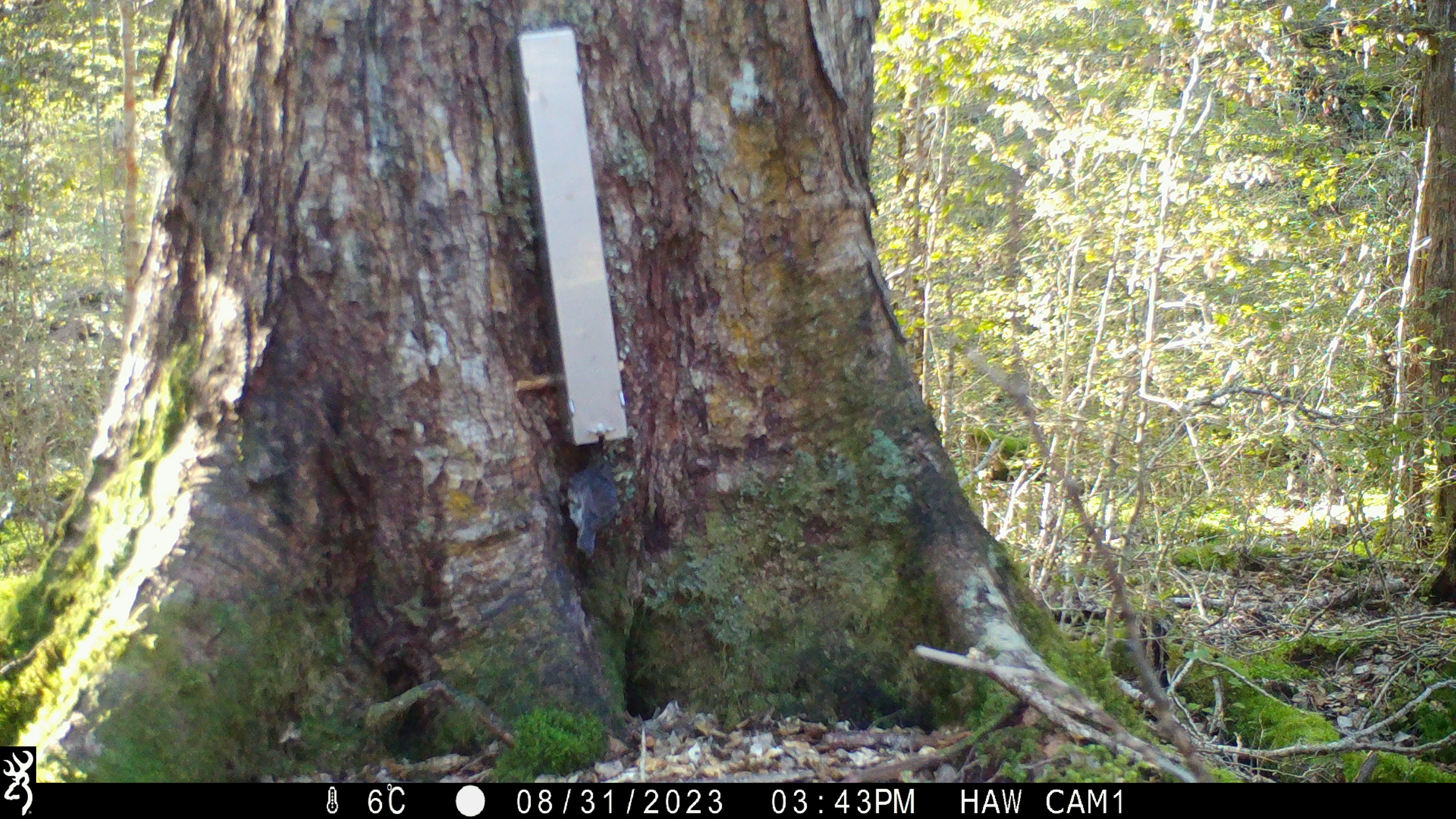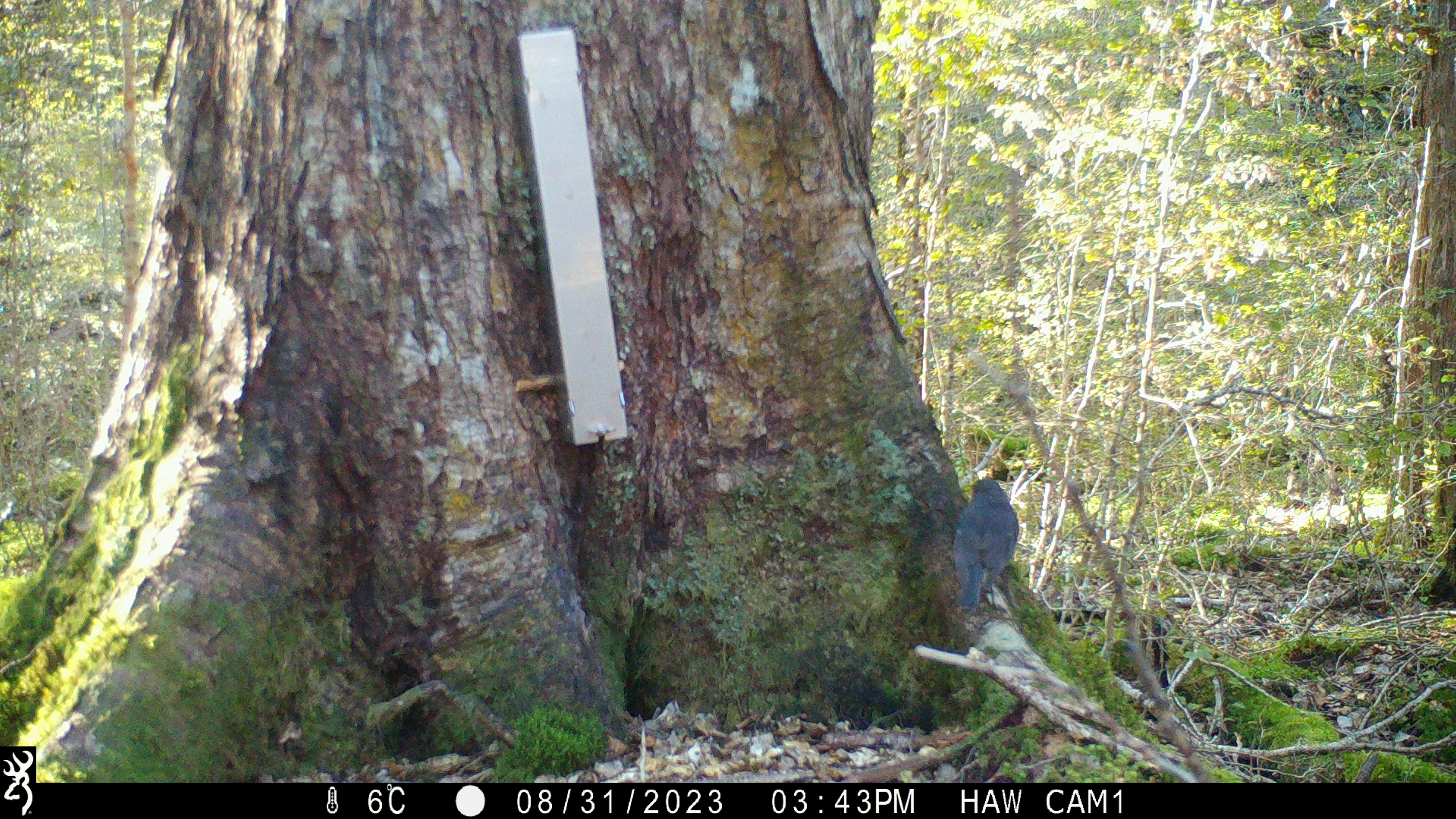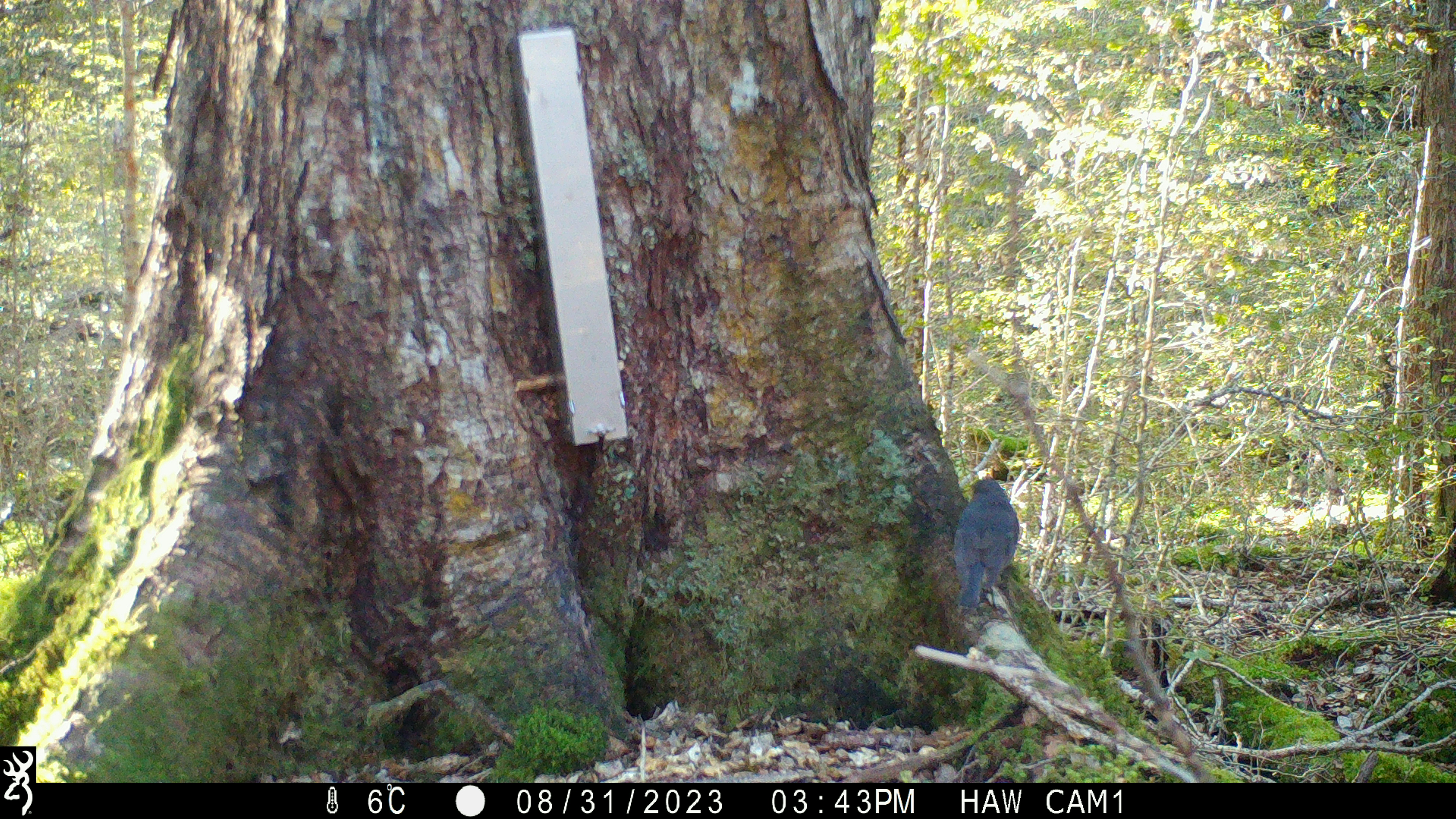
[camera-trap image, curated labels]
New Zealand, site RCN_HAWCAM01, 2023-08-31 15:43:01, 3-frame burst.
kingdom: Animalia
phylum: Chordata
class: Aves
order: Passeriformes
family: Petroicidae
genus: Petroica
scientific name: Petroica australis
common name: new zealand robin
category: robin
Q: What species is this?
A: Robin (new zealand robin) (Petroica australis).